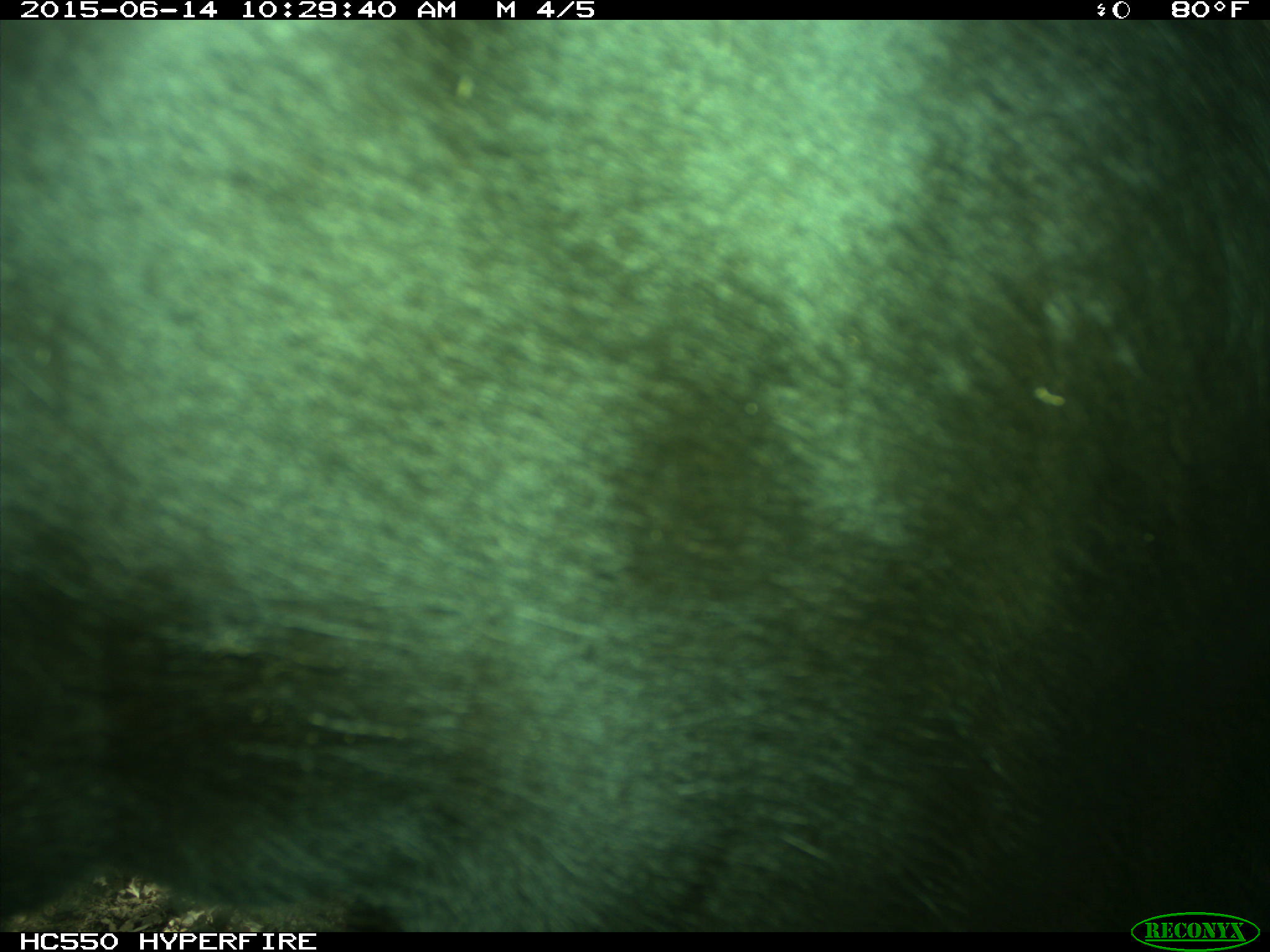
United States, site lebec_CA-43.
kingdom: Animalia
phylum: Chordata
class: Mammalia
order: Artiodactyla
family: Bovidae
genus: Bos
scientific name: Bos taurus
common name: domestic cow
Bos taurus (domestic cow).